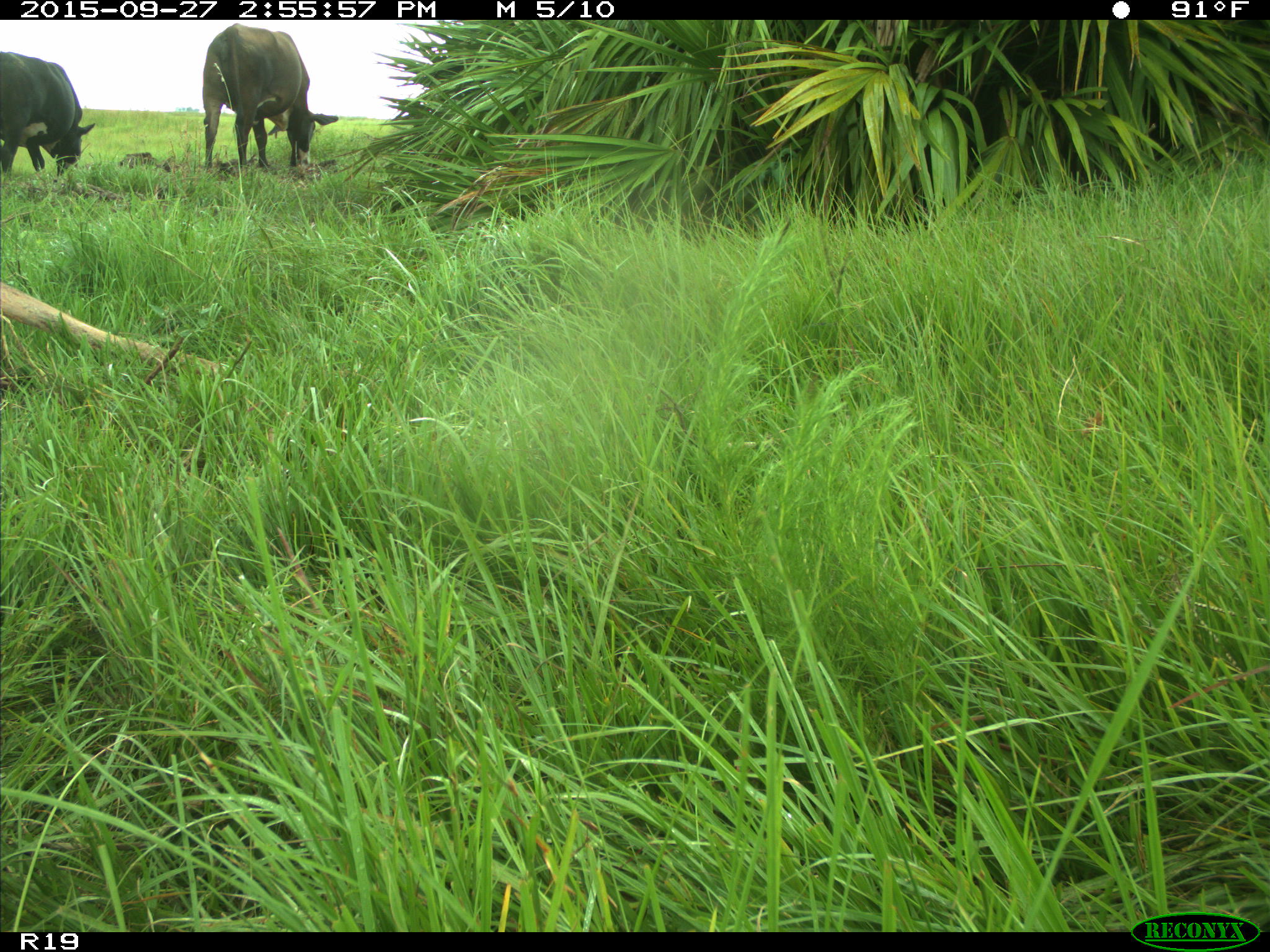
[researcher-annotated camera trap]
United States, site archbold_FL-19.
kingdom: Animalia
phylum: Chordata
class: Mammalia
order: Artiodactyla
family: Bovidae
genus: Bos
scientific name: Bos taurus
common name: domestic cow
Bos taurus (domestic cow).